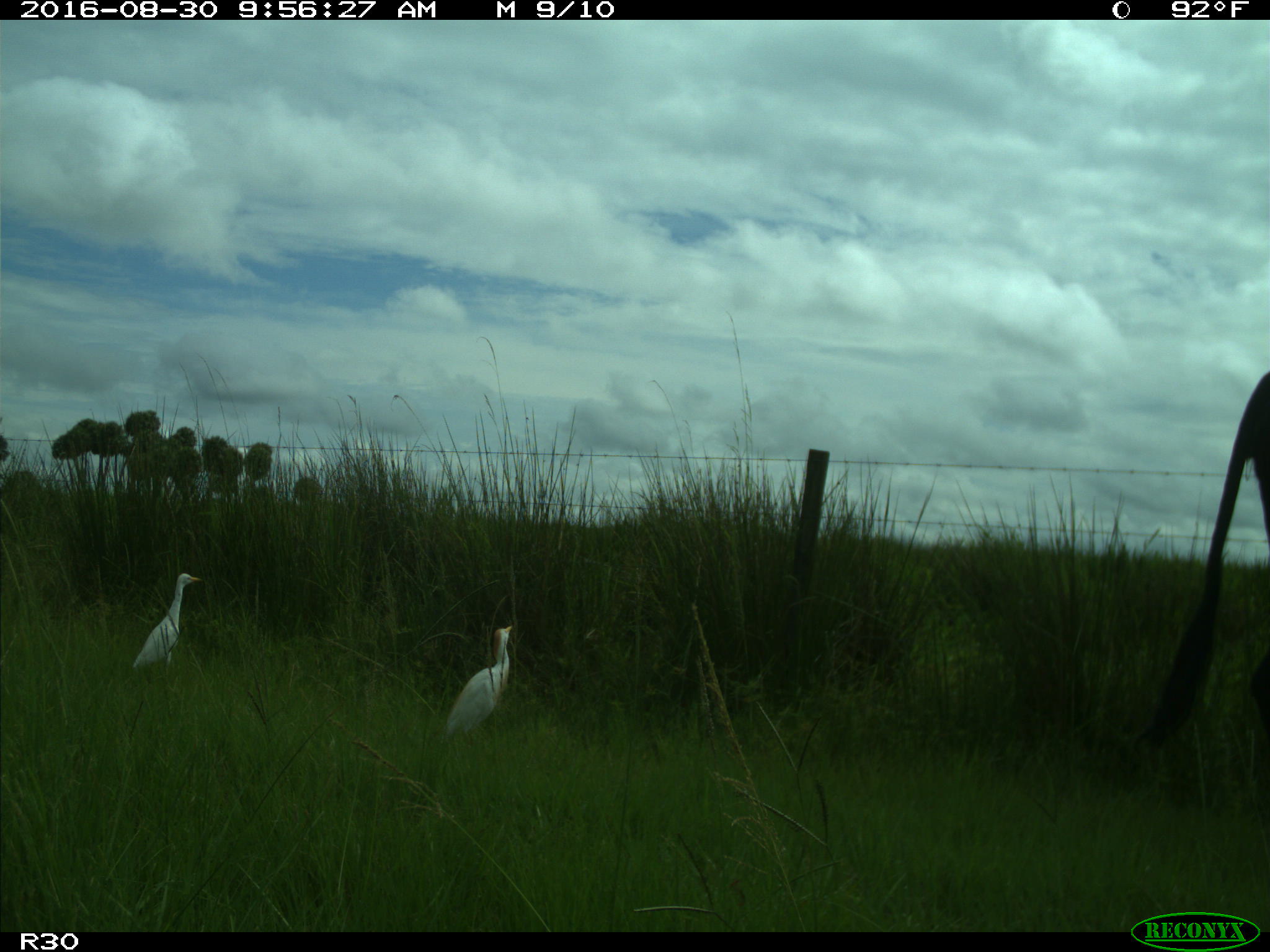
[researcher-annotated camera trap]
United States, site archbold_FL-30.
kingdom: Animalia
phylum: Chordata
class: Mammalia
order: Artiodactyla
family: Bovidae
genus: Bos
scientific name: Bos taurus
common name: domestic cow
Bos taurus (domestic cow).